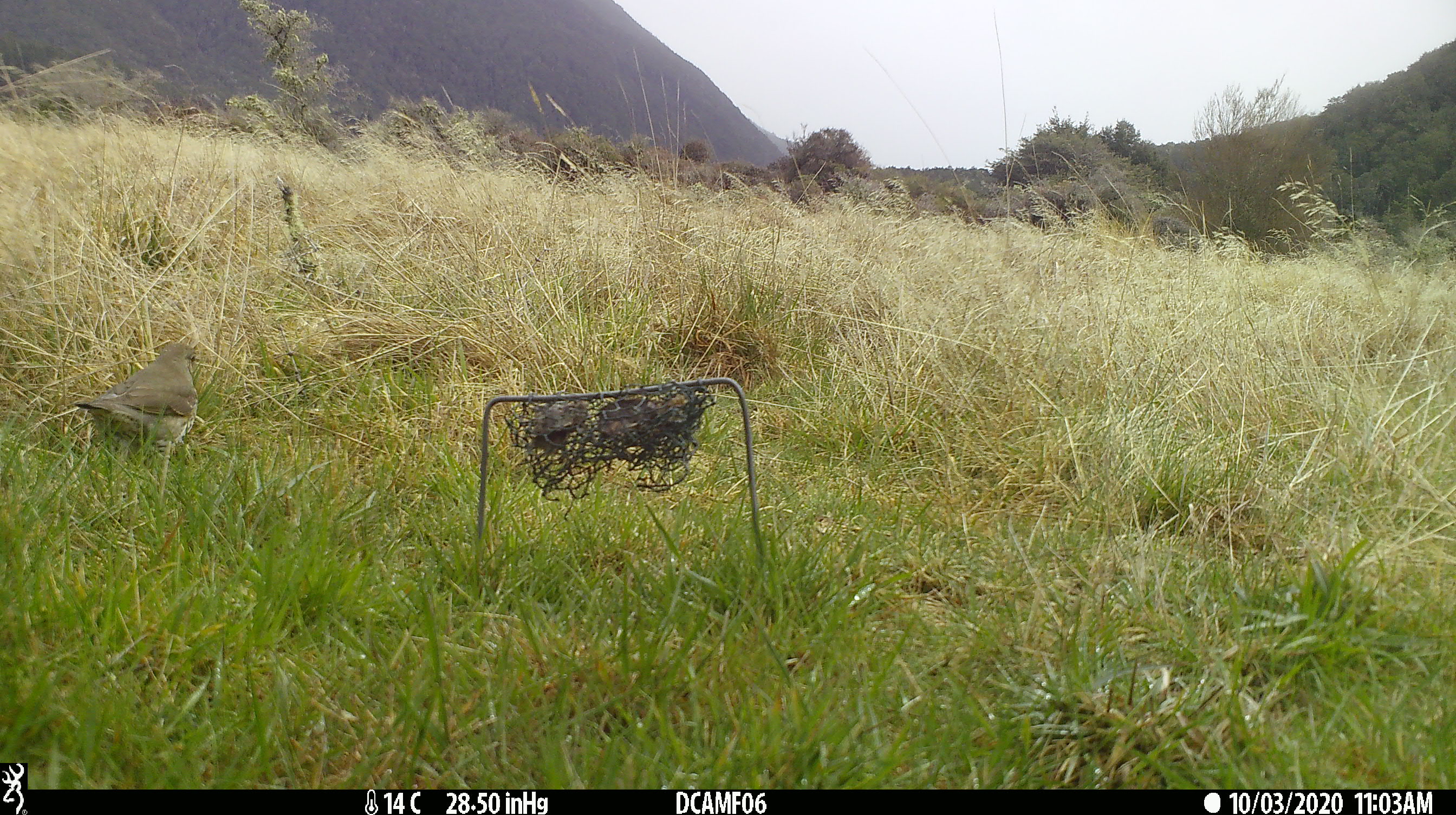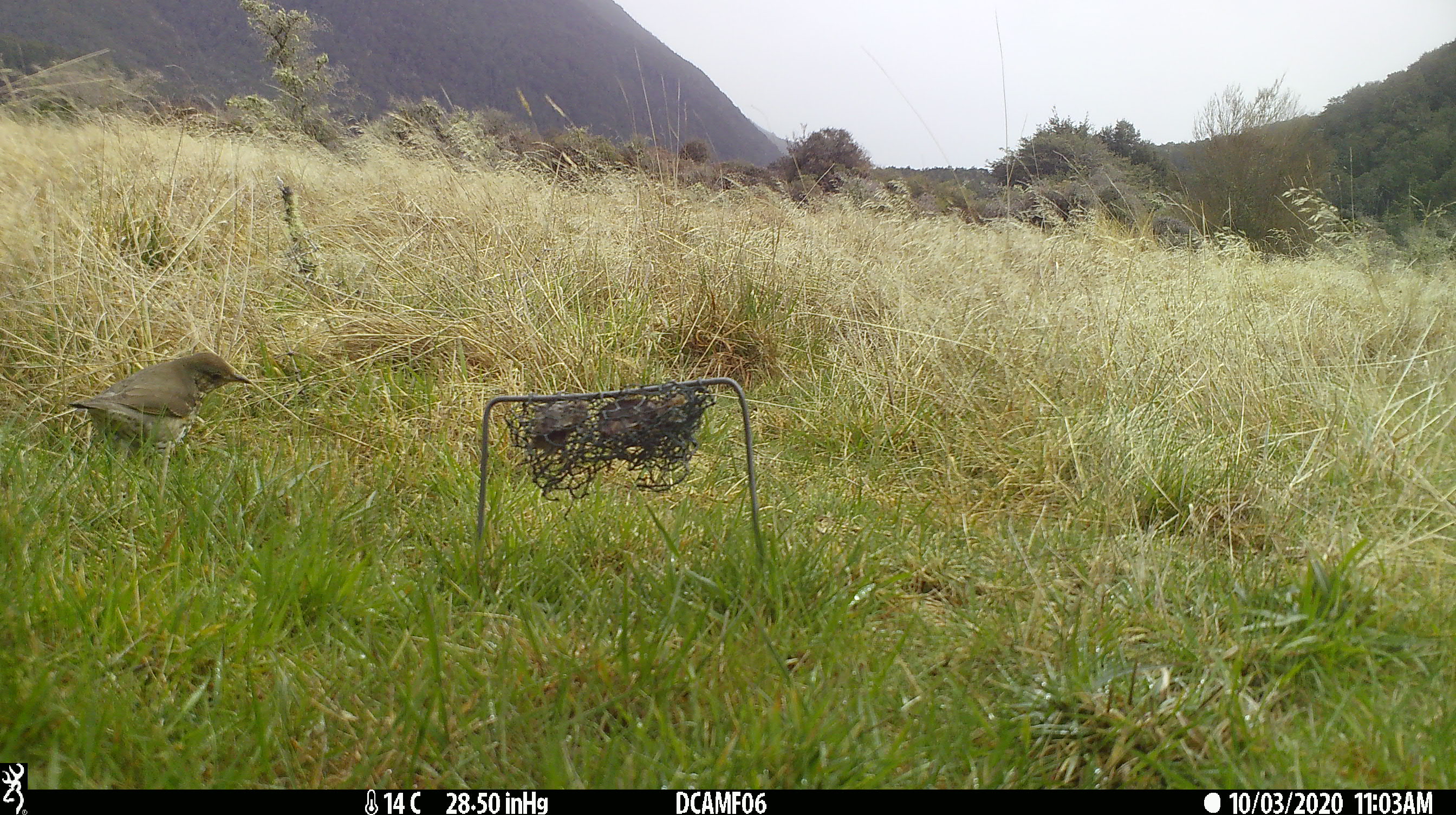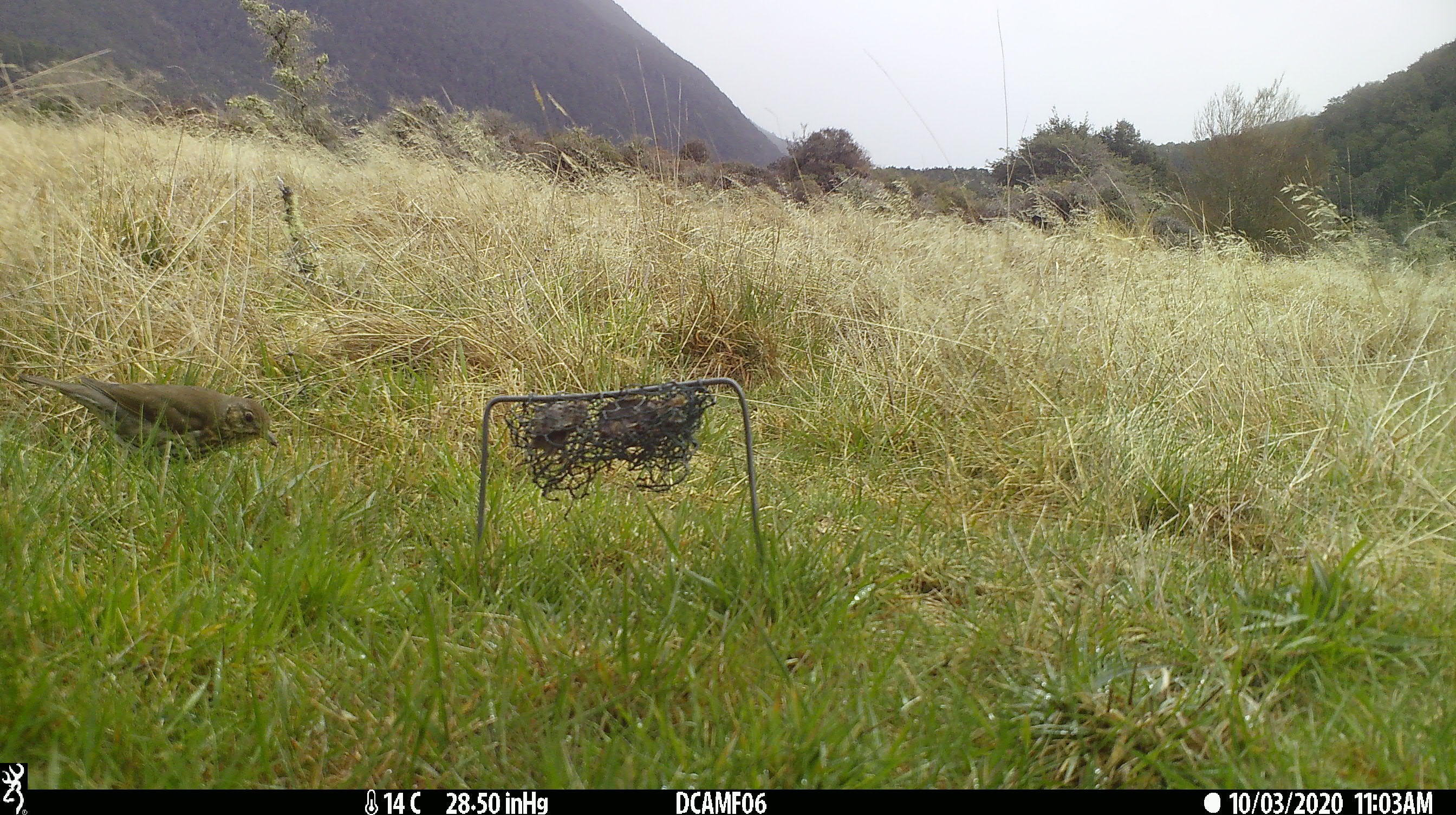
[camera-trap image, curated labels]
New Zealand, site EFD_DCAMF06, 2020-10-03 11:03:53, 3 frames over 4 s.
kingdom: Animalia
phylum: Chordata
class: Aves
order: Passeriformes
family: Turdidae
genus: Turdus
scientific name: Turdus philomelos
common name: song thrush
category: thrush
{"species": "thrush (song thrush) (Turdus philomelos)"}